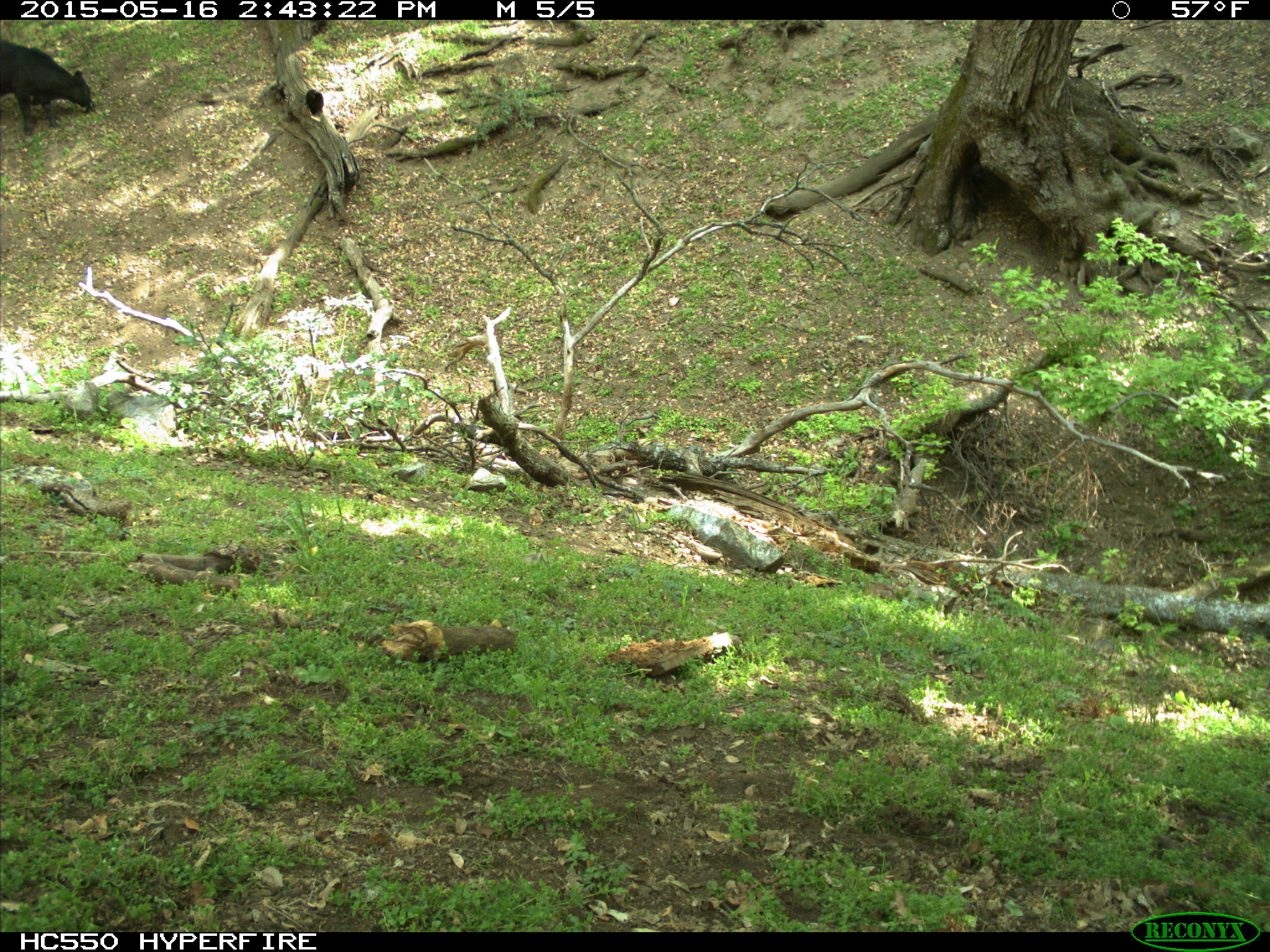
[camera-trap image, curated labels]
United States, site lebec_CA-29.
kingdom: Animalia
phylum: Chordata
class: Mammalia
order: Artiodactyla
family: Bovidae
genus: Bos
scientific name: Bos taurus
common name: domestic cow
Bos taurus (domestic cow).